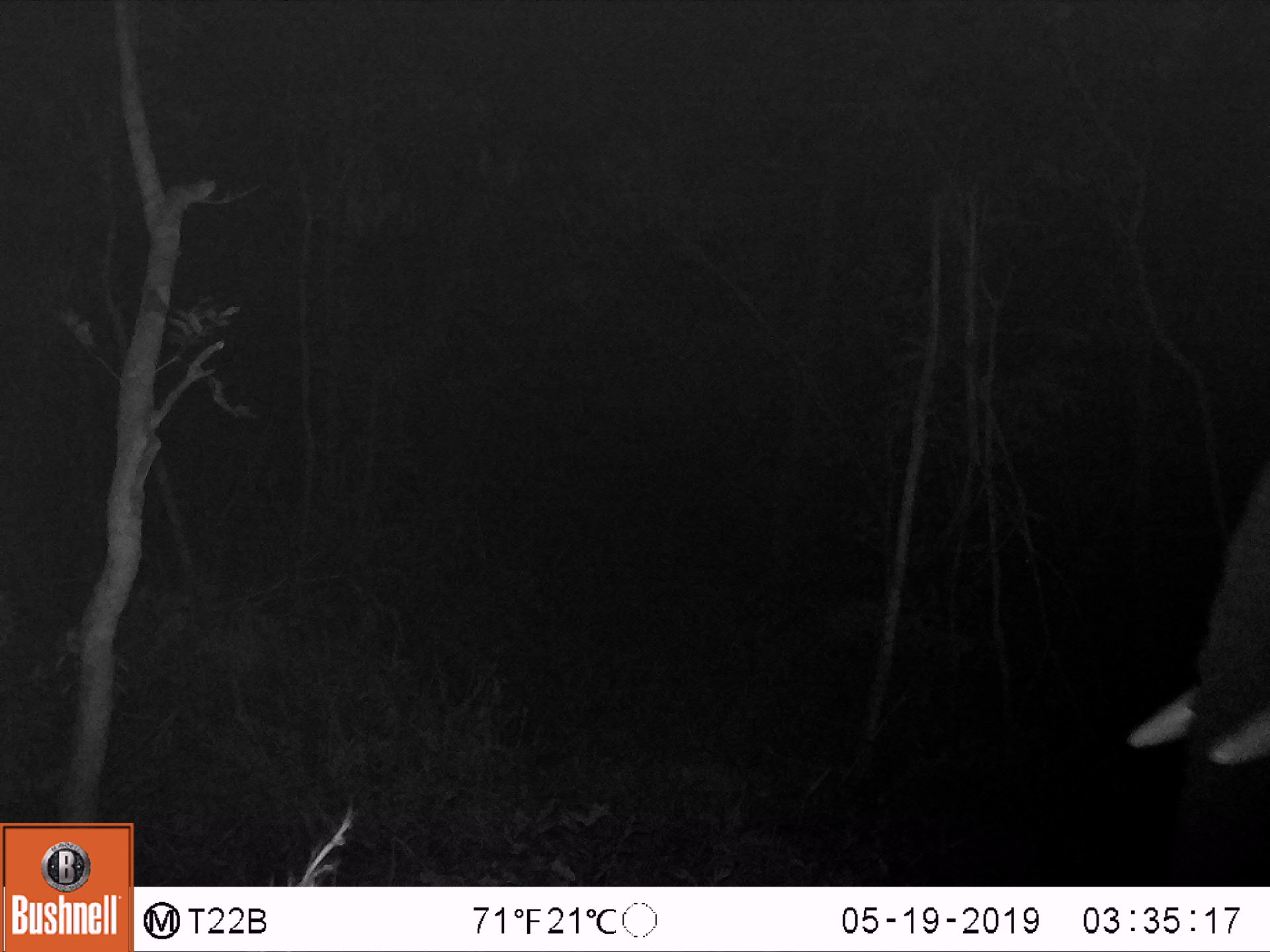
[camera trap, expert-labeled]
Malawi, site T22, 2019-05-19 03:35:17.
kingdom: Animalia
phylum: Chordata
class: Mammalia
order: Proboscidea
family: Elephantidae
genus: Loxodonta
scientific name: Loxodonta africana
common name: african savanna elephant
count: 1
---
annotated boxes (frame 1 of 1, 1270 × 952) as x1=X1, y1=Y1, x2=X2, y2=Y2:
african savanna elephant: x1=1112, y1=436, x2=1269, y2=885